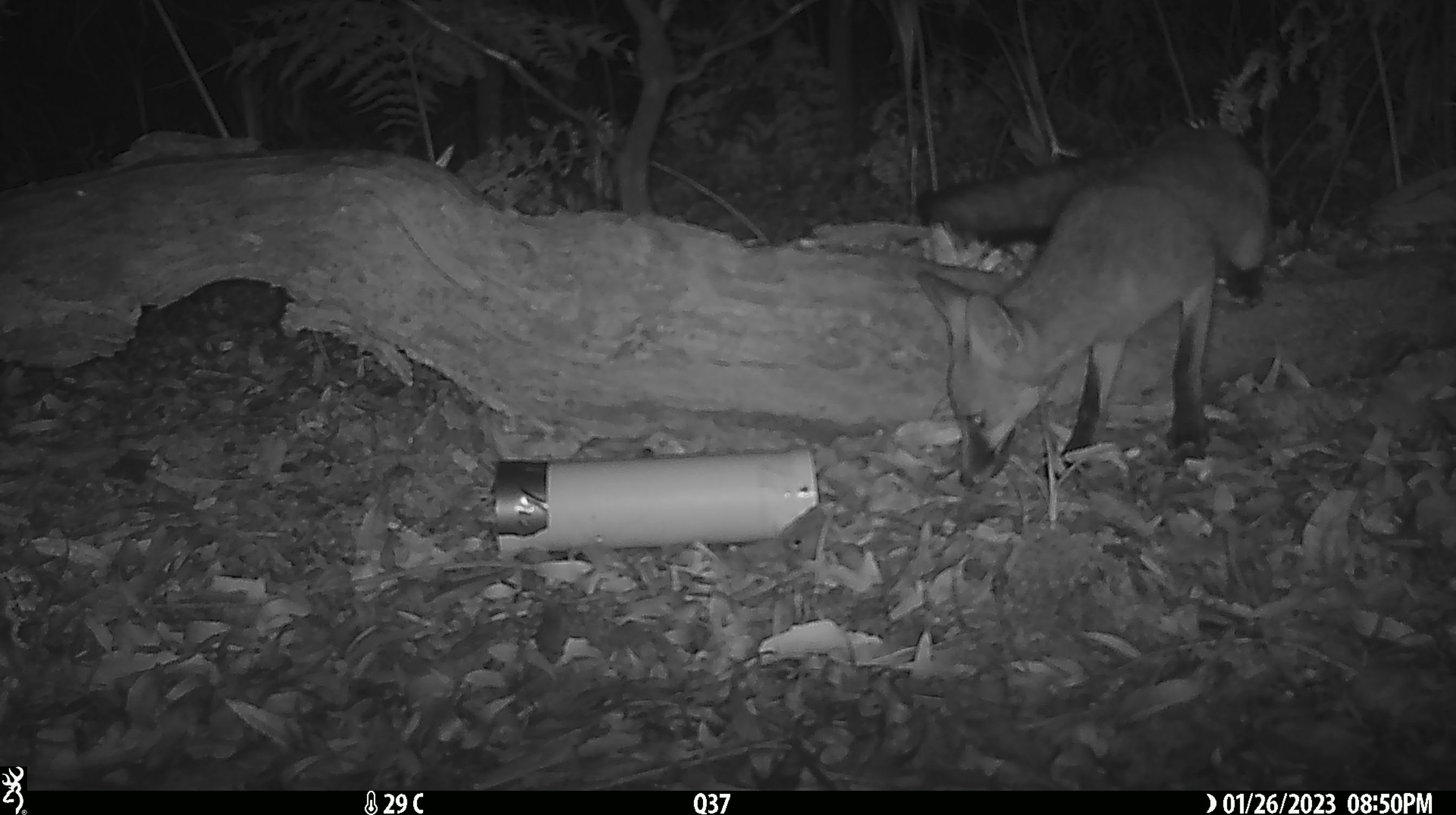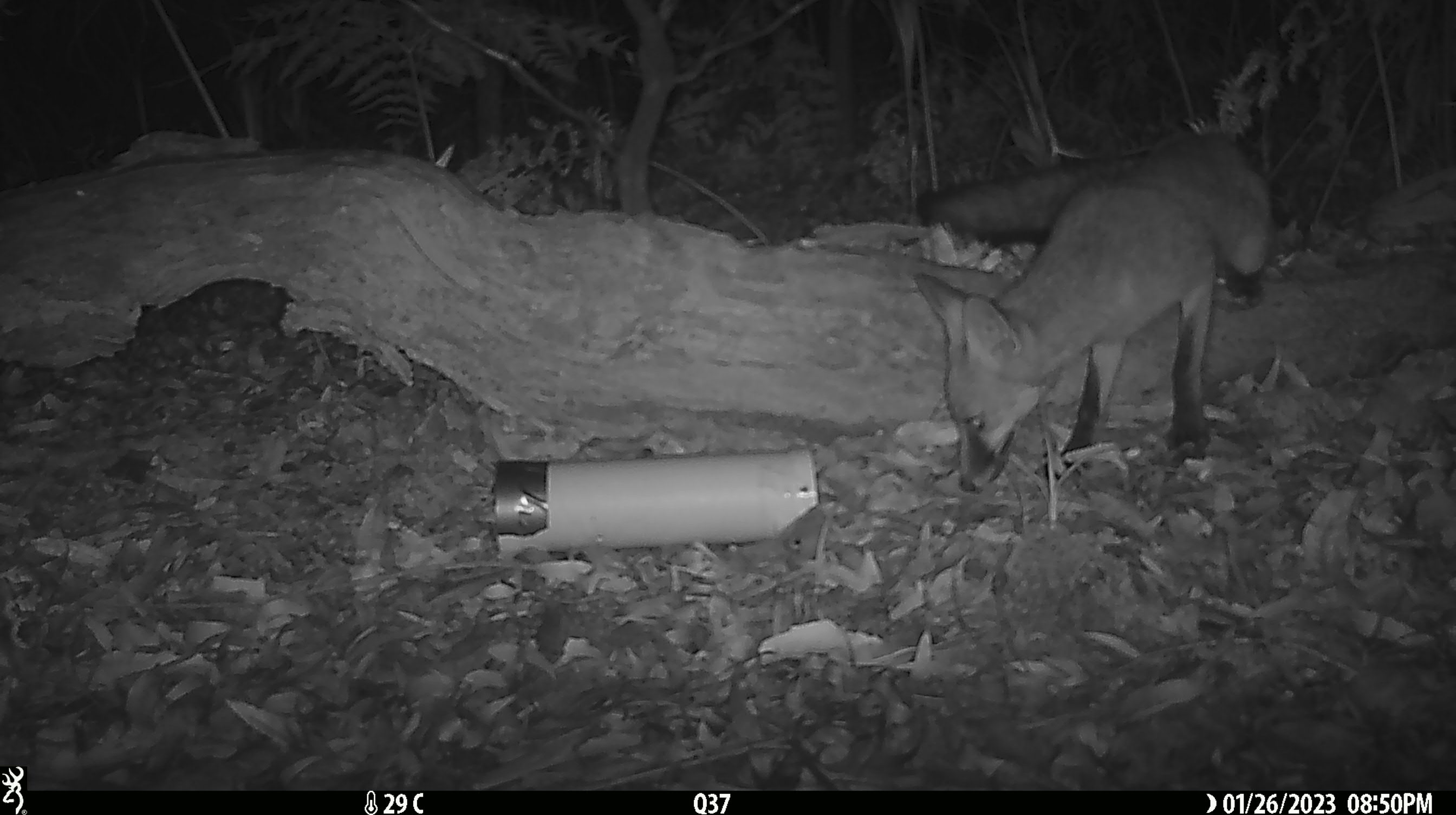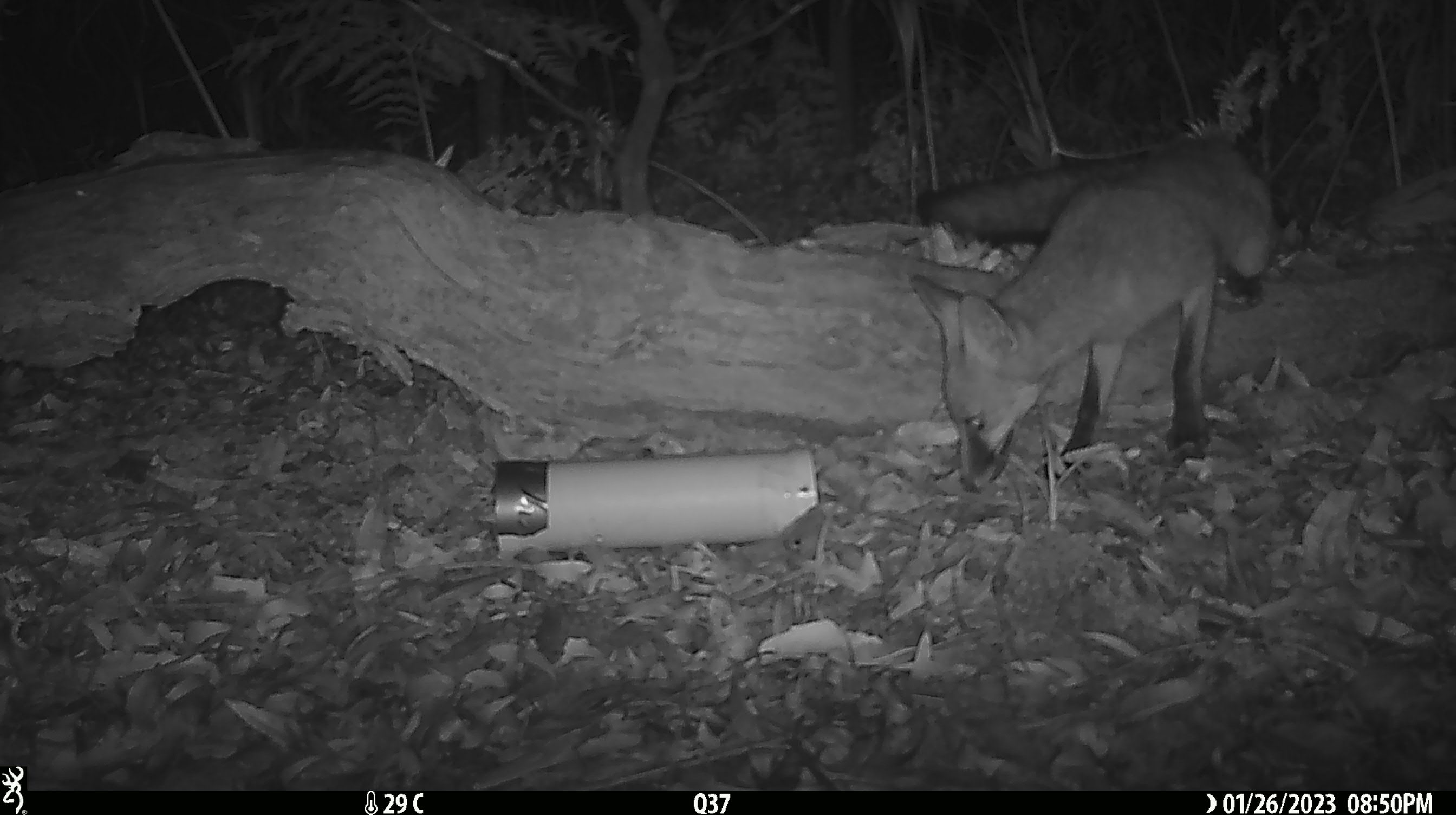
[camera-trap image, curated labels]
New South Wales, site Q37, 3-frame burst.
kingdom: Animalia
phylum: Chordata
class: Mammalia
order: Carnivora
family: Canidae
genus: Vulpes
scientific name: Vulpes vulpes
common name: red fox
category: fox